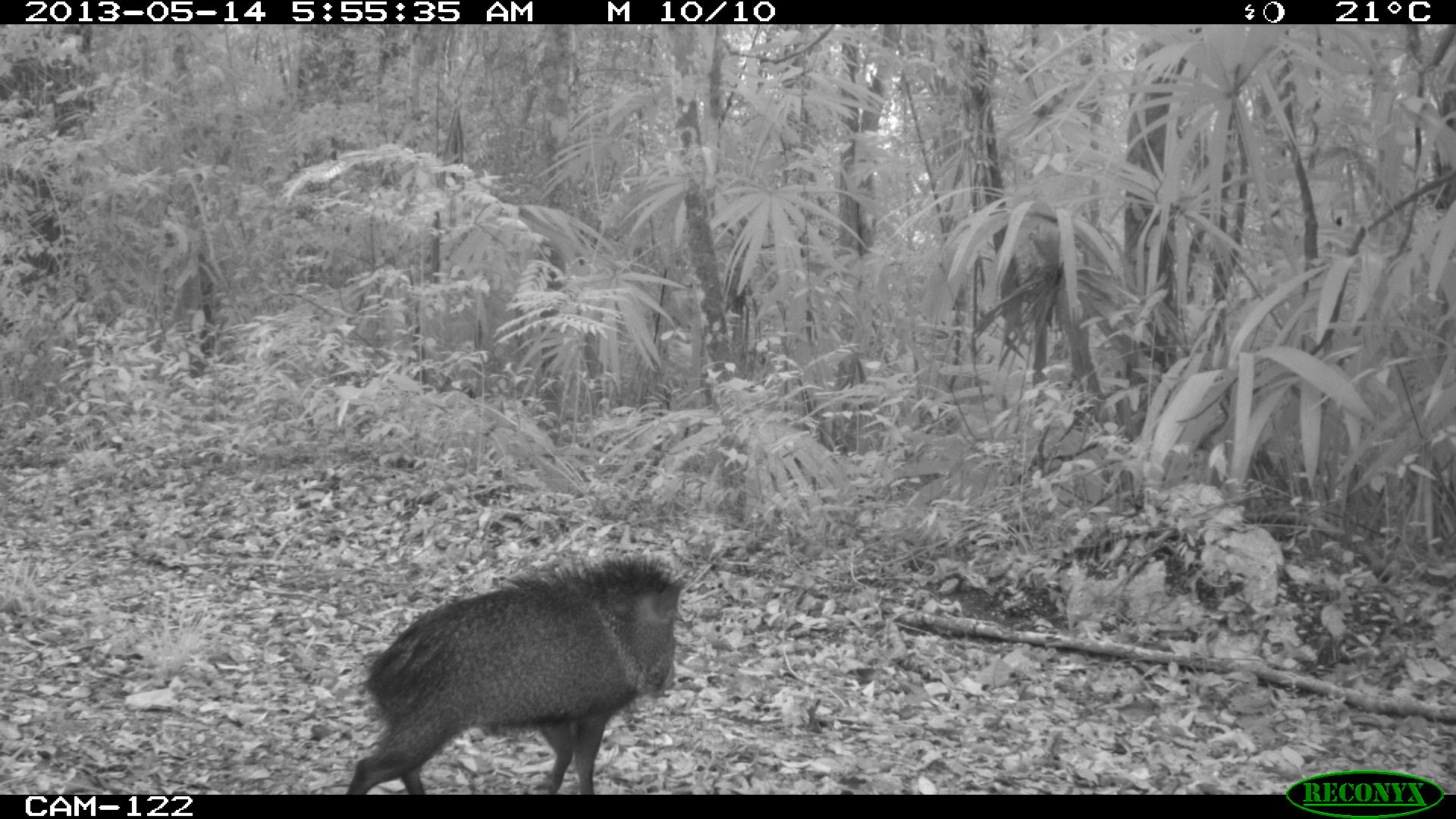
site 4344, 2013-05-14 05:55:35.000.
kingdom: Animalia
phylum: Chordata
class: Mammalia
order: Artiodactyla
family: Tayassuidae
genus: Pecari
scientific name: Pecari tajacu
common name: collared peccary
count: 2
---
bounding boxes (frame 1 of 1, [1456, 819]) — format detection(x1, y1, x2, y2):
pecari tajacu: detection(343, 552, 687, 792)